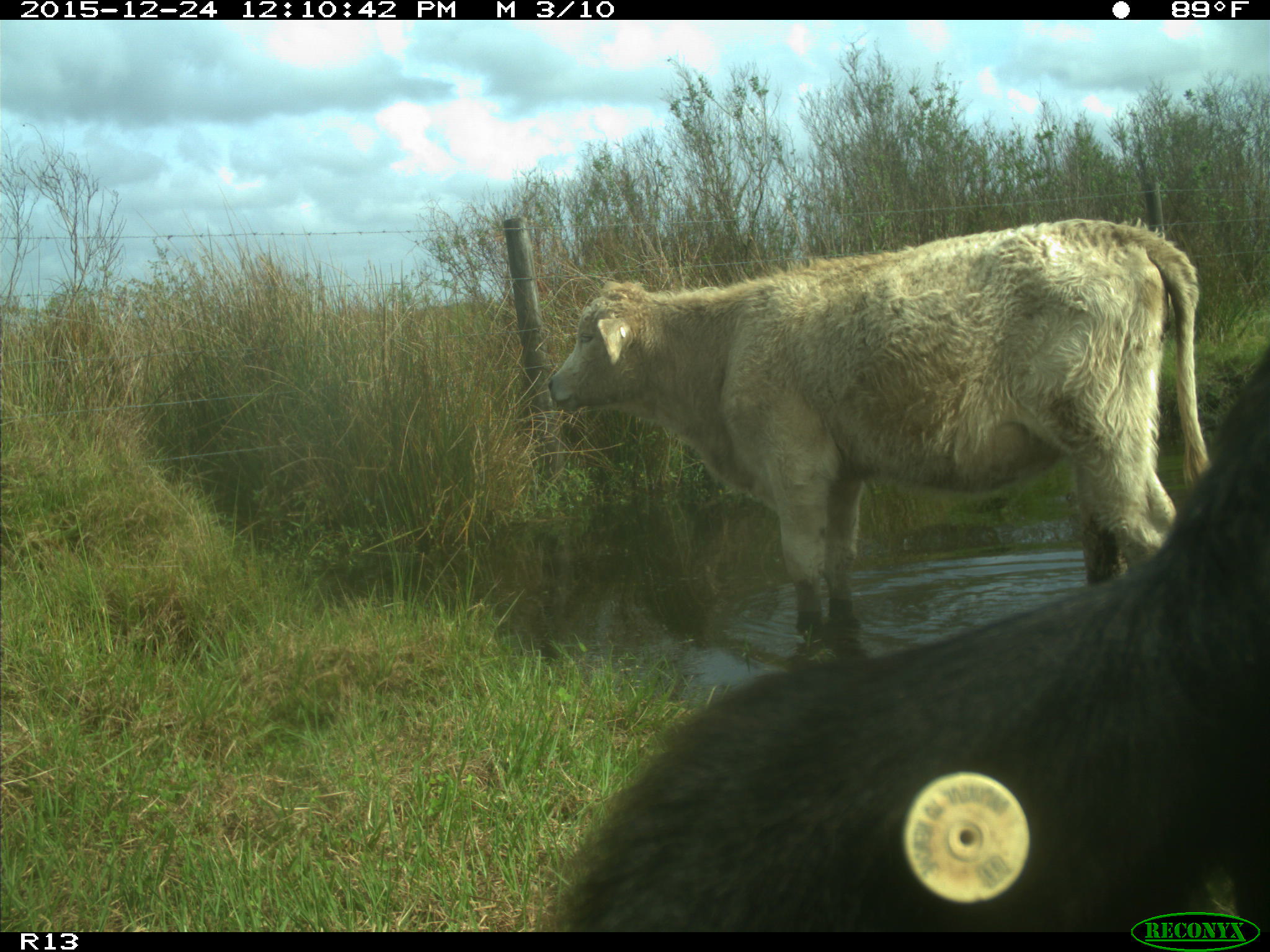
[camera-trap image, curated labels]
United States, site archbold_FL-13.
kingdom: Animalia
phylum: Chordata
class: Mammalia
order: Artiodactyla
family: Bovidae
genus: Bos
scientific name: Bos taurus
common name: domestic cow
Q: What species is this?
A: Bos taurus (domestic cow).